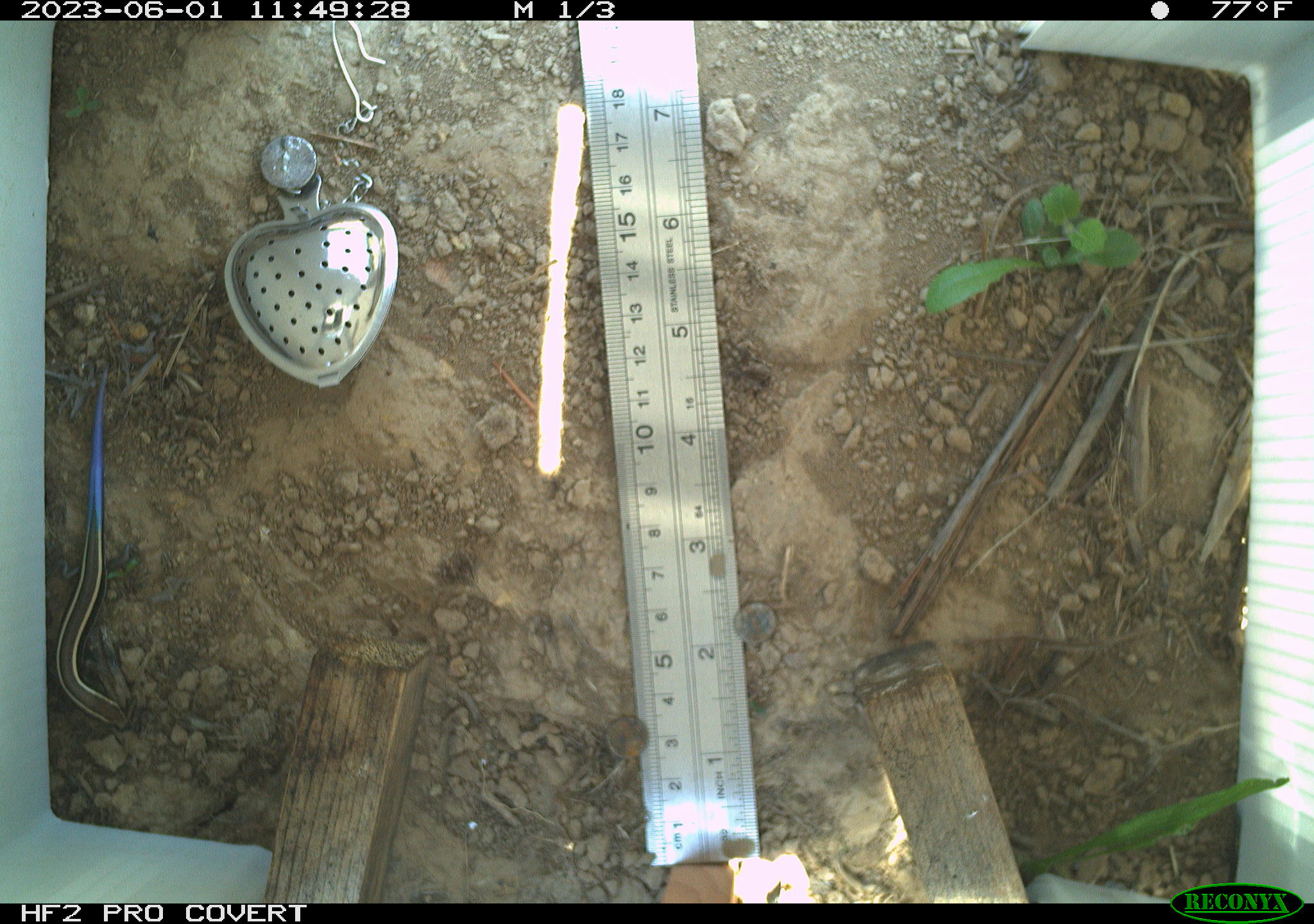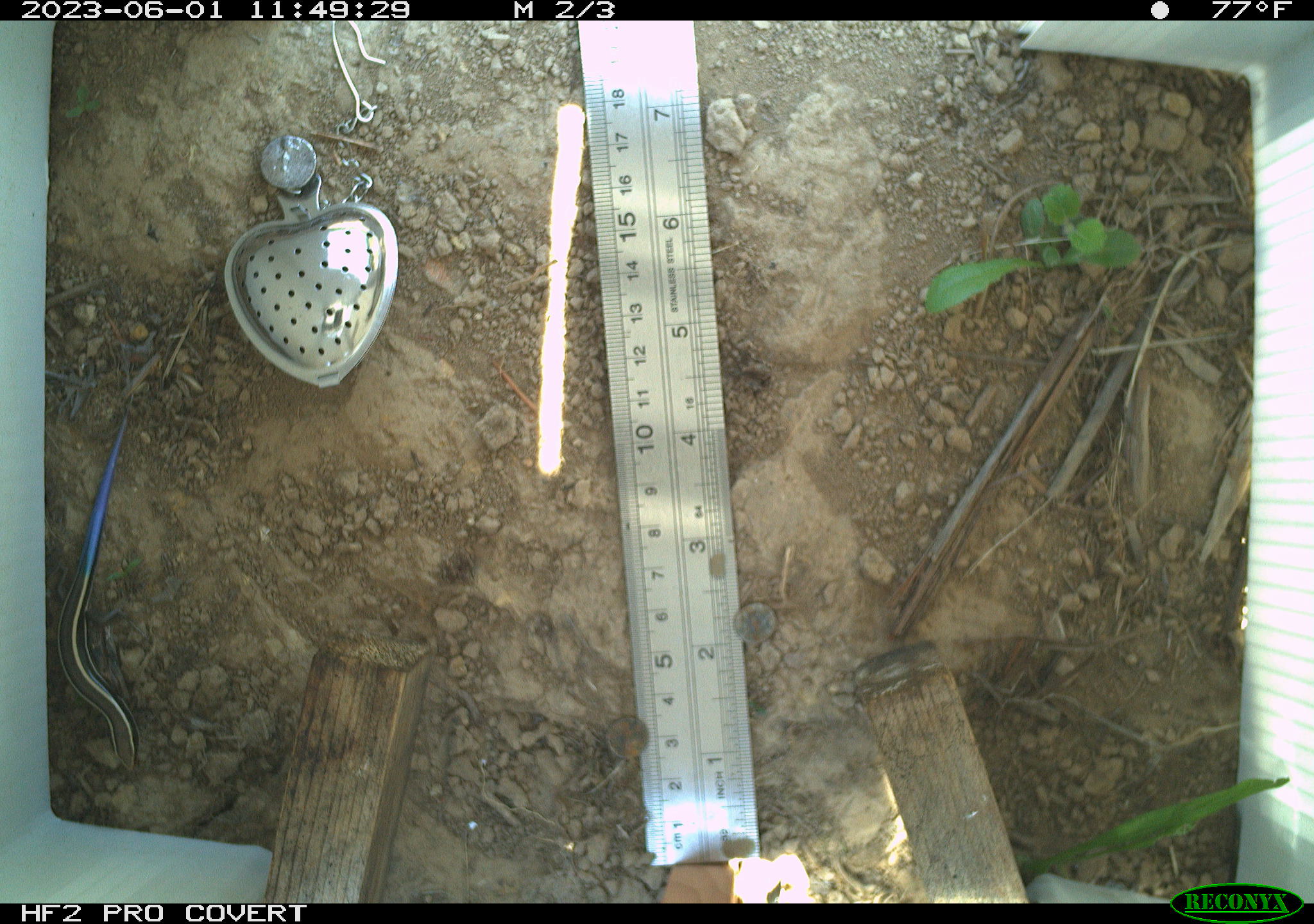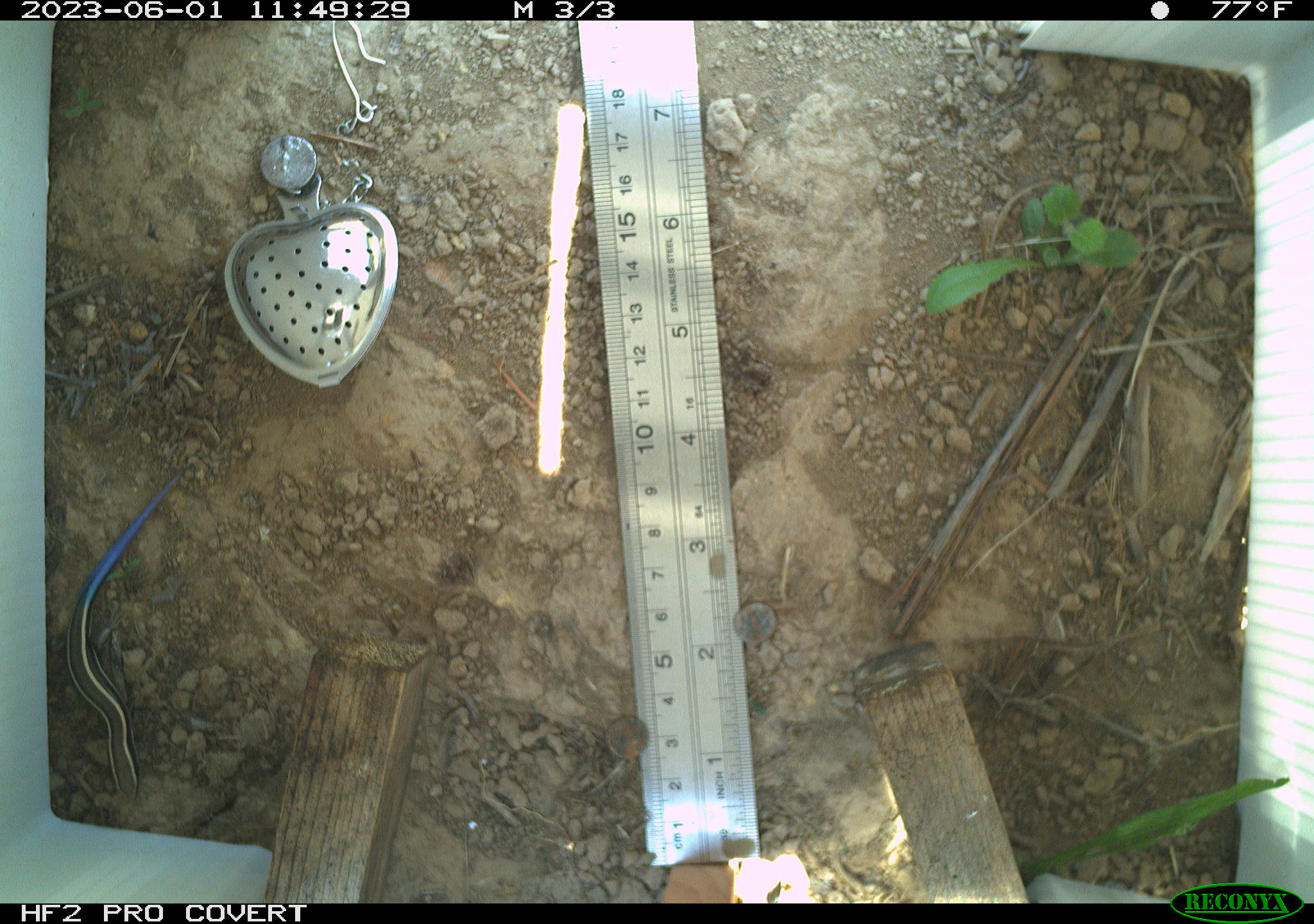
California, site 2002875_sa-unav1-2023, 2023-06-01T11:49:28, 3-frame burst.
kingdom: Animalia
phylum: Chordata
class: Reptilia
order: Squamata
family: Scincidae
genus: Plestiodon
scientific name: Plestiodon skiltonianus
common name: western skink